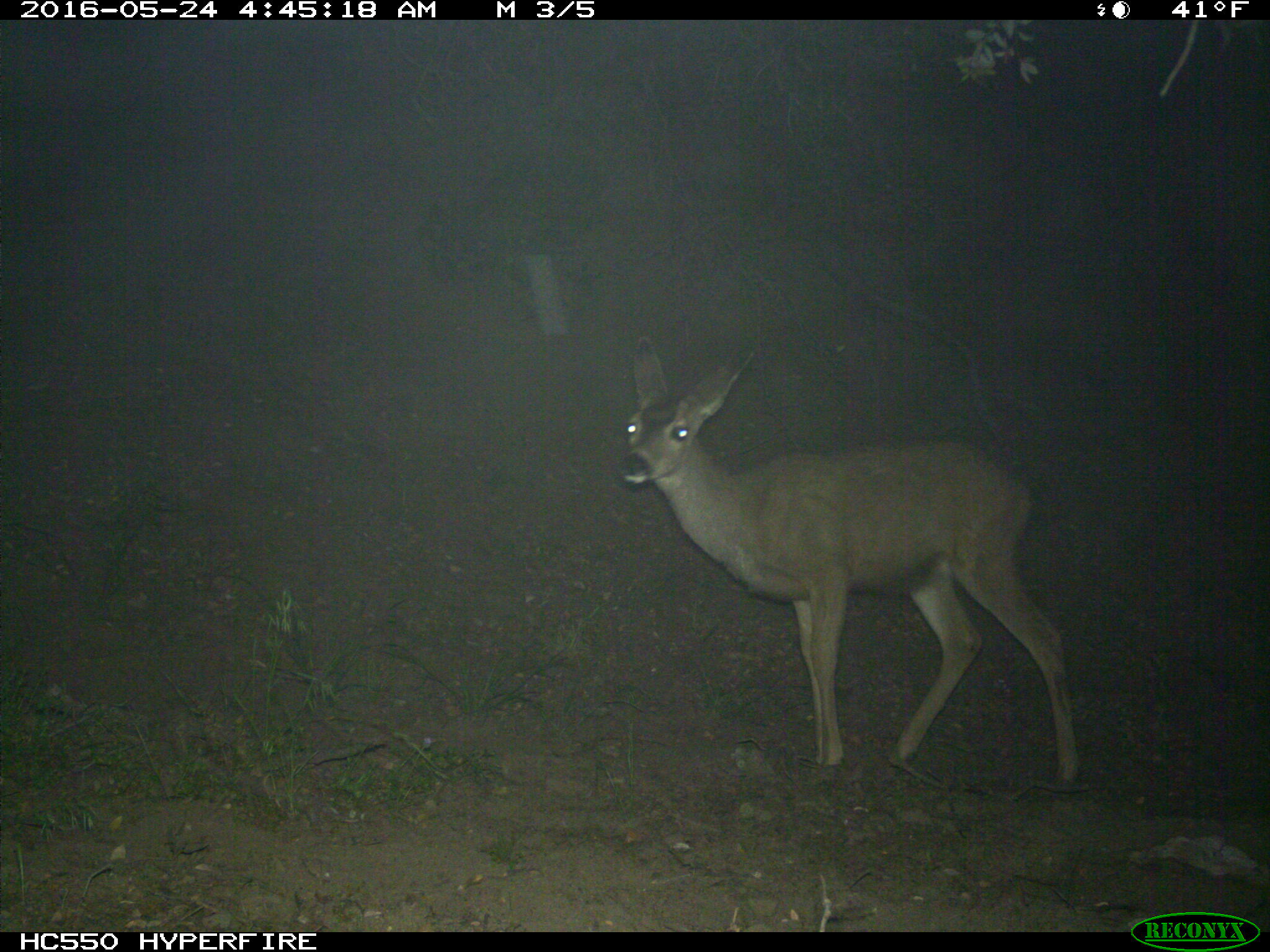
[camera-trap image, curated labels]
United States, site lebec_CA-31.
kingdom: Animalia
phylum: Chordata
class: Mammalia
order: Artiodactyla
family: Cervidae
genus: Odocoileus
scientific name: Odocoileus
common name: deer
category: unidentified deer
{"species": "unidentified deer (deer) (Odocoileus)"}